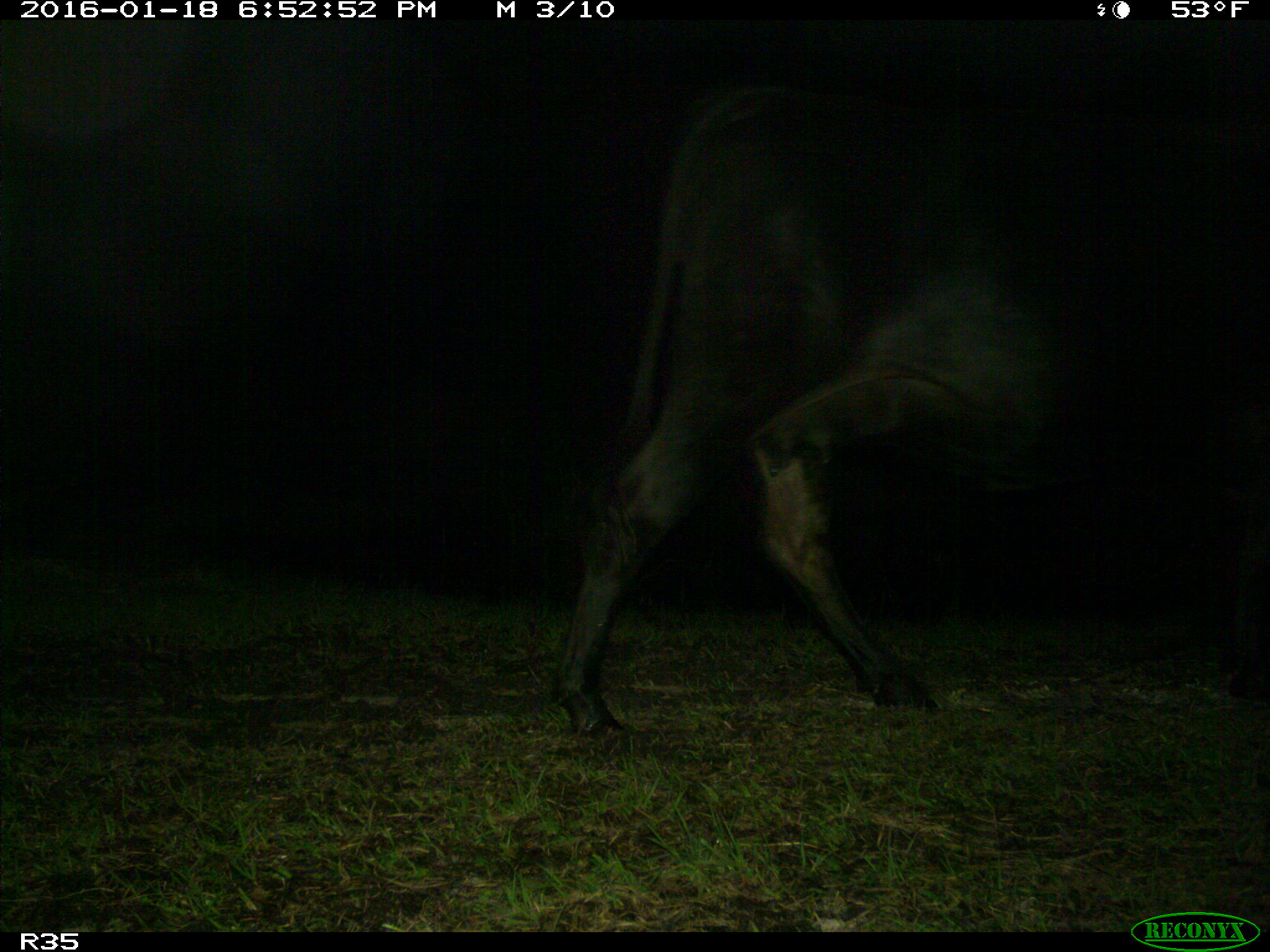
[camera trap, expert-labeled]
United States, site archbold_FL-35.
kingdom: Animalia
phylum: Chordata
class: Mammalia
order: Artiodactyla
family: Bovidae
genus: Bos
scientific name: Bos taurus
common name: domestic cow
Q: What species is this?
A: Bos taurus (domestic cow).